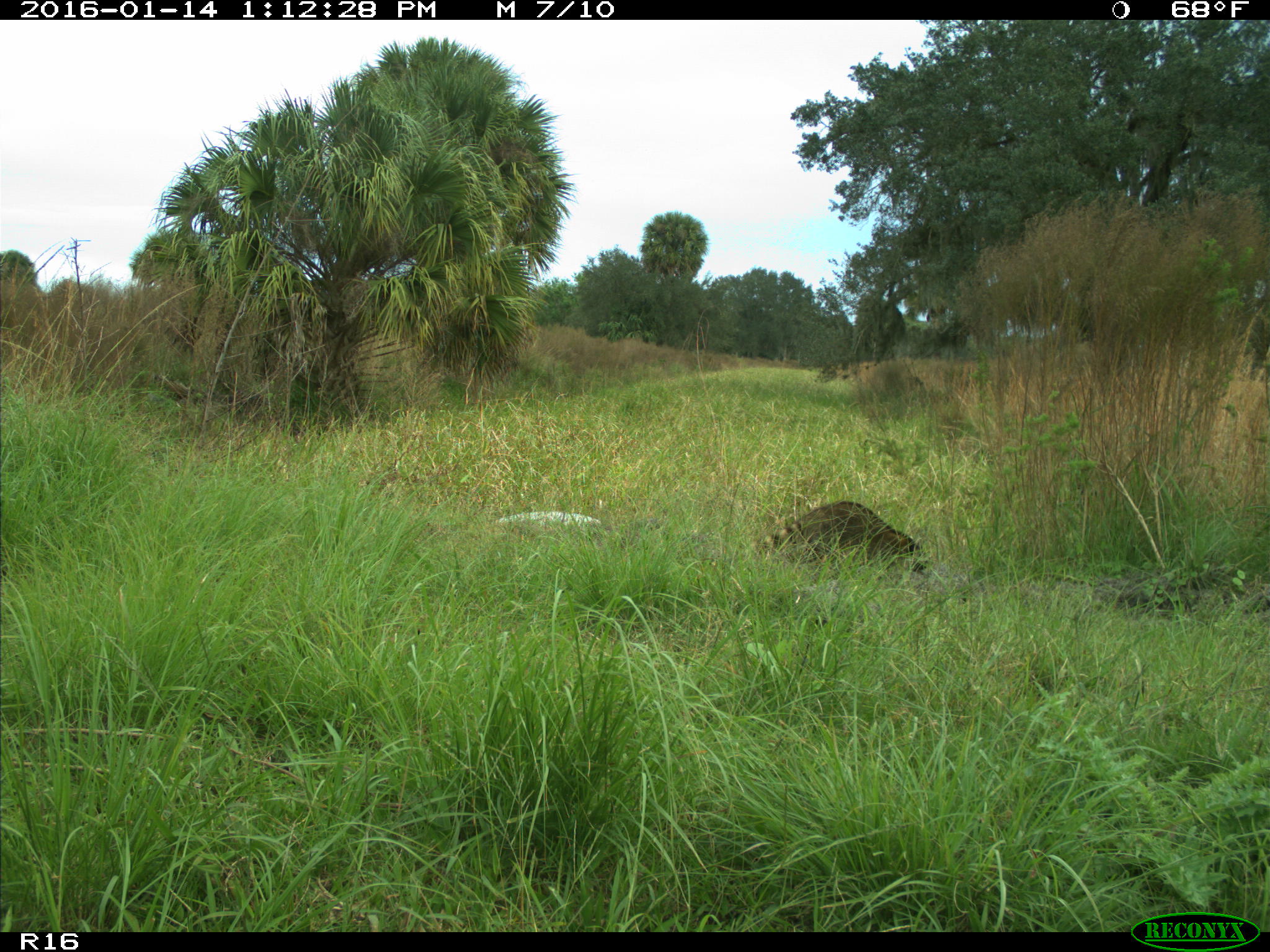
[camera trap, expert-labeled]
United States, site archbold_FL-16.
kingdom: Animalia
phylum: Chordata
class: Mammalia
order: Carnivora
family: Procyonidae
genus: Procyon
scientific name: Procyon lotor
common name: common raccoon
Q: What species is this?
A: Procyon lotor (common raccoon).